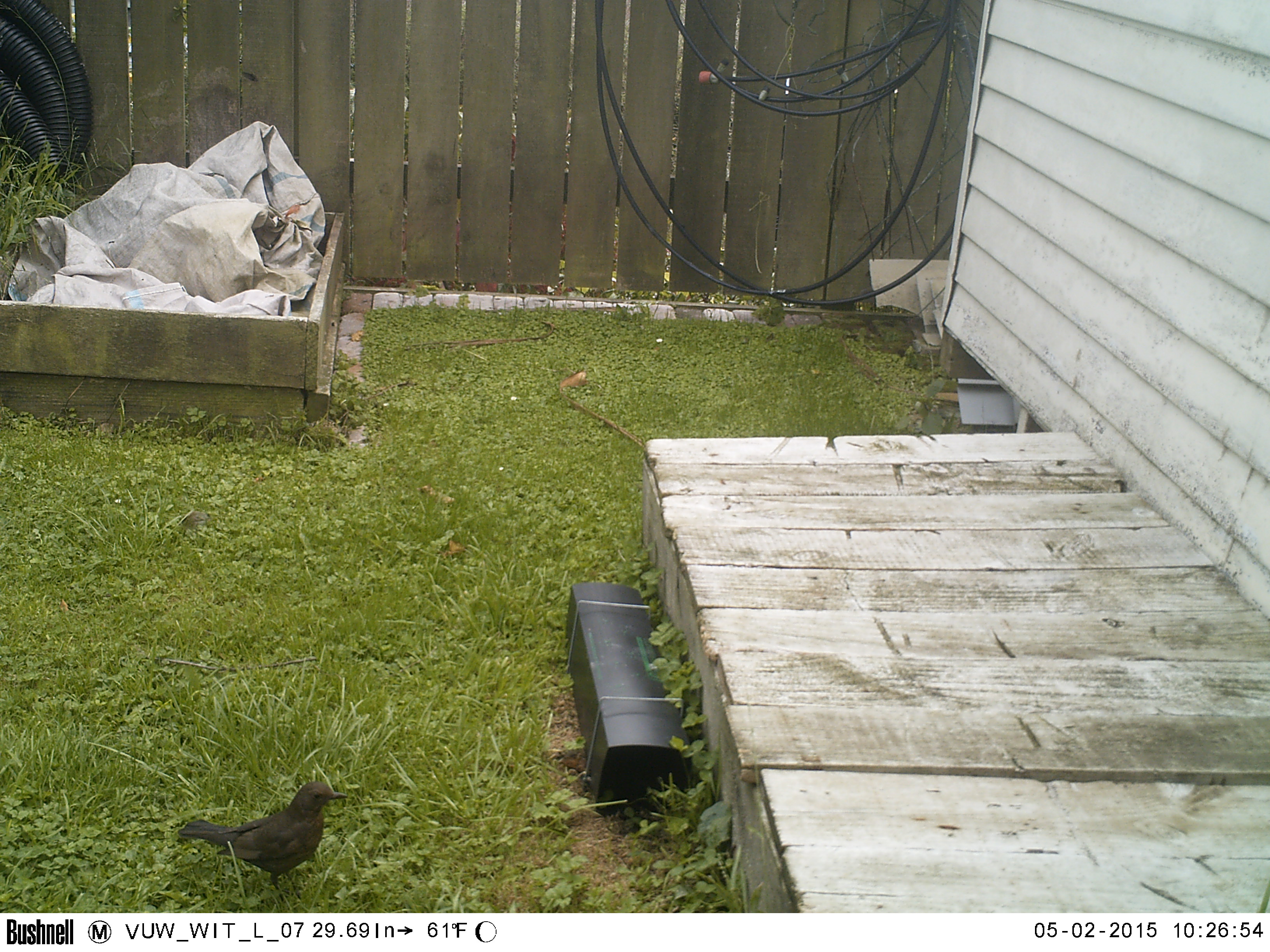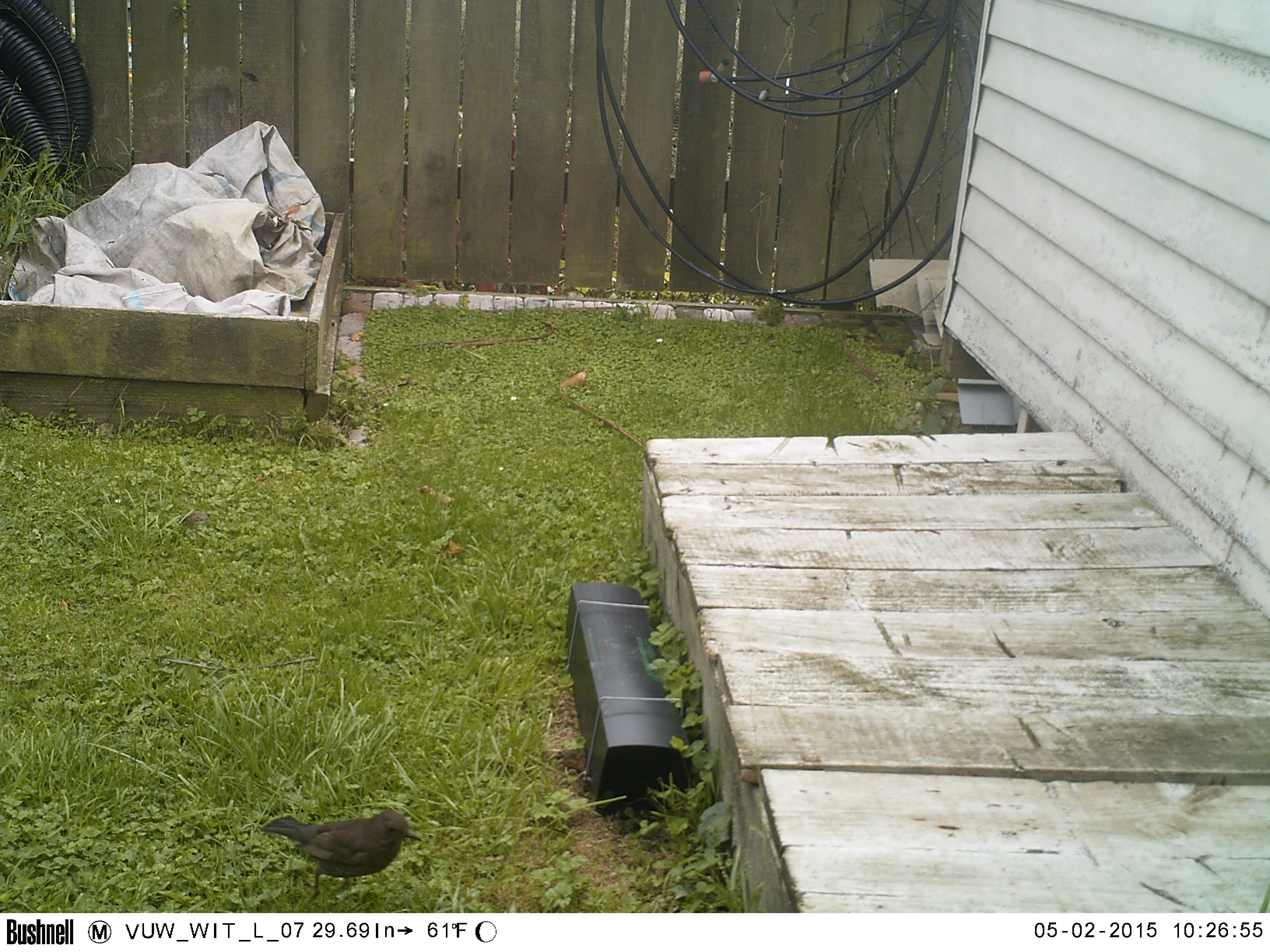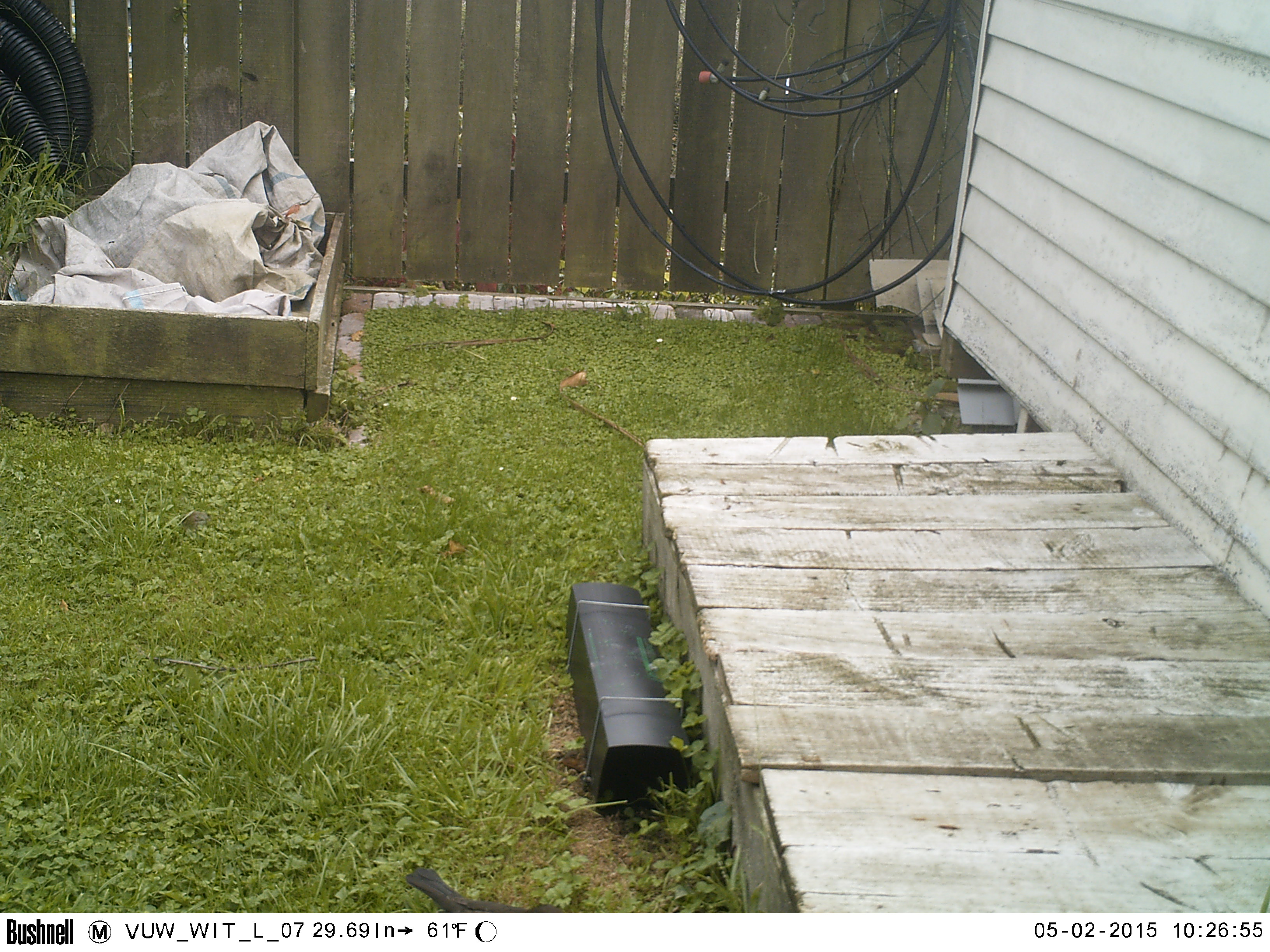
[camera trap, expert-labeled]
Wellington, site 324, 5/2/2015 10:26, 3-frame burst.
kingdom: Animalia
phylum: Chordata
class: Aves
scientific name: Aves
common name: bird